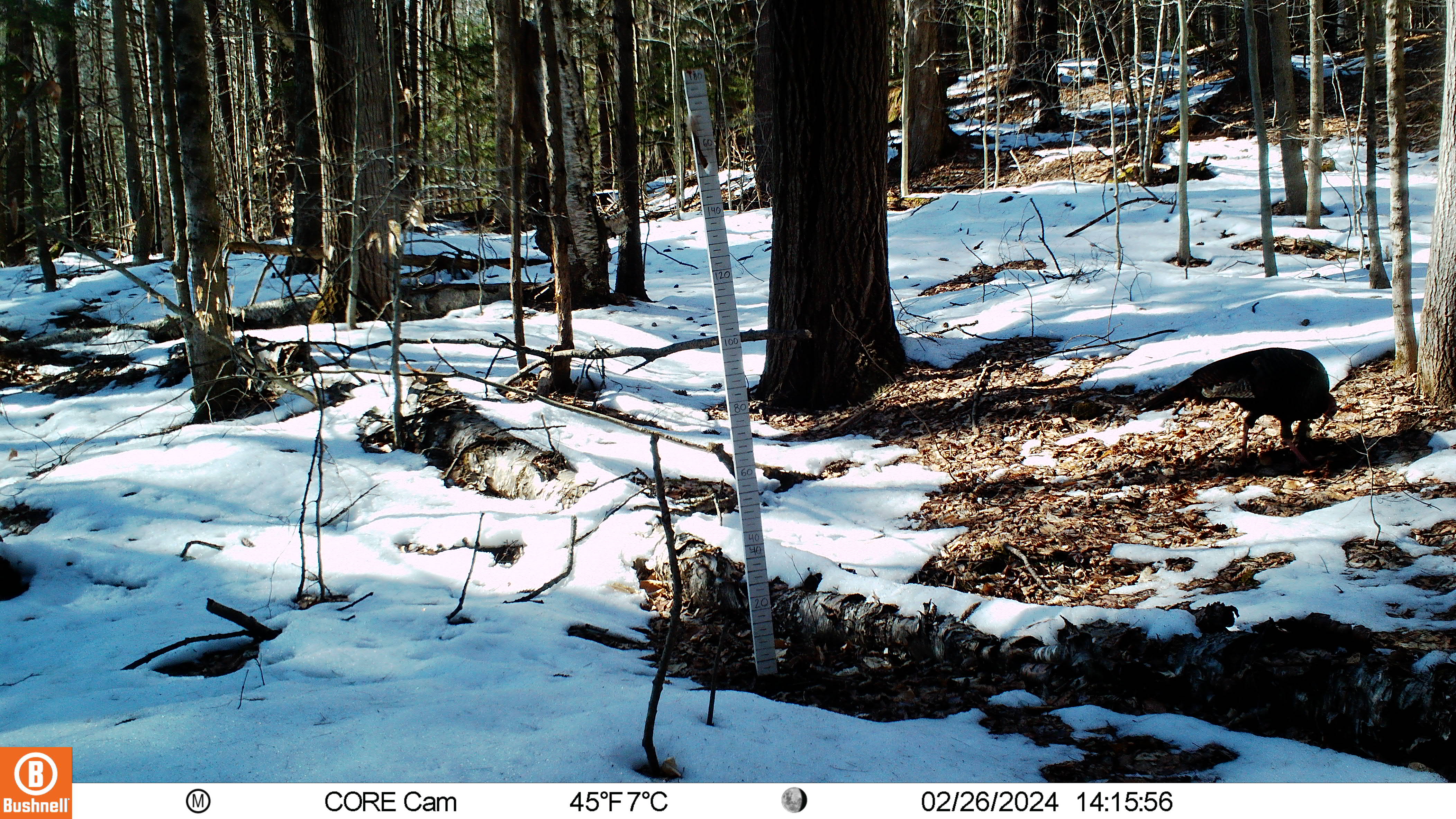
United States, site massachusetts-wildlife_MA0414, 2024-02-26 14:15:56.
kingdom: Animalia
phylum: Chordata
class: Aves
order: Galliformes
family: Phasianidae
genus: Meleagris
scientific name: Meleagris gallopavo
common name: wild turkey